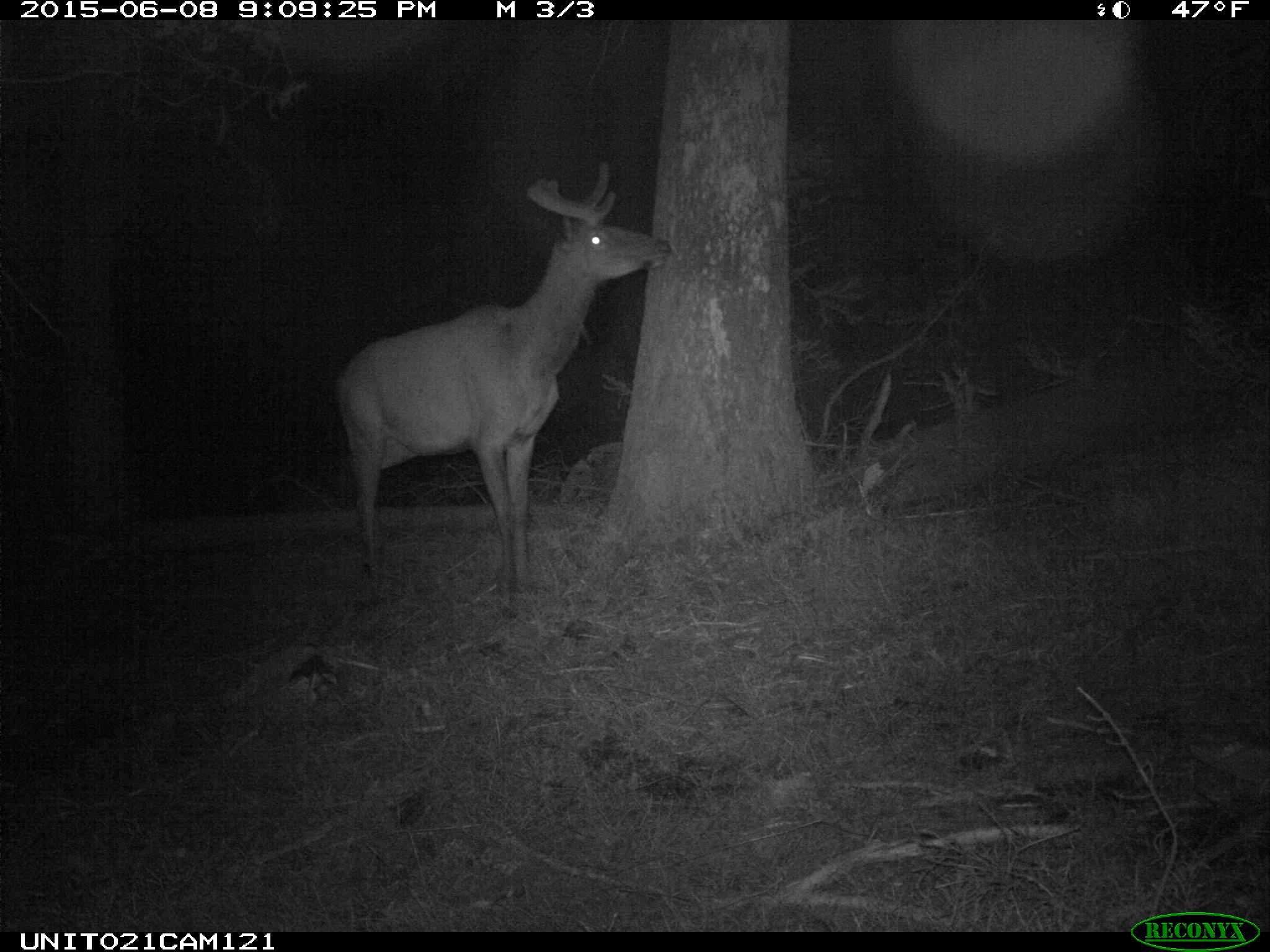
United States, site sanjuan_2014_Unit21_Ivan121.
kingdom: Animalia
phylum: Chordata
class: Mammalia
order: Artiodactyla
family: Cervidae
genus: Cervus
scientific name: Cervus elaphus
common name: red deer